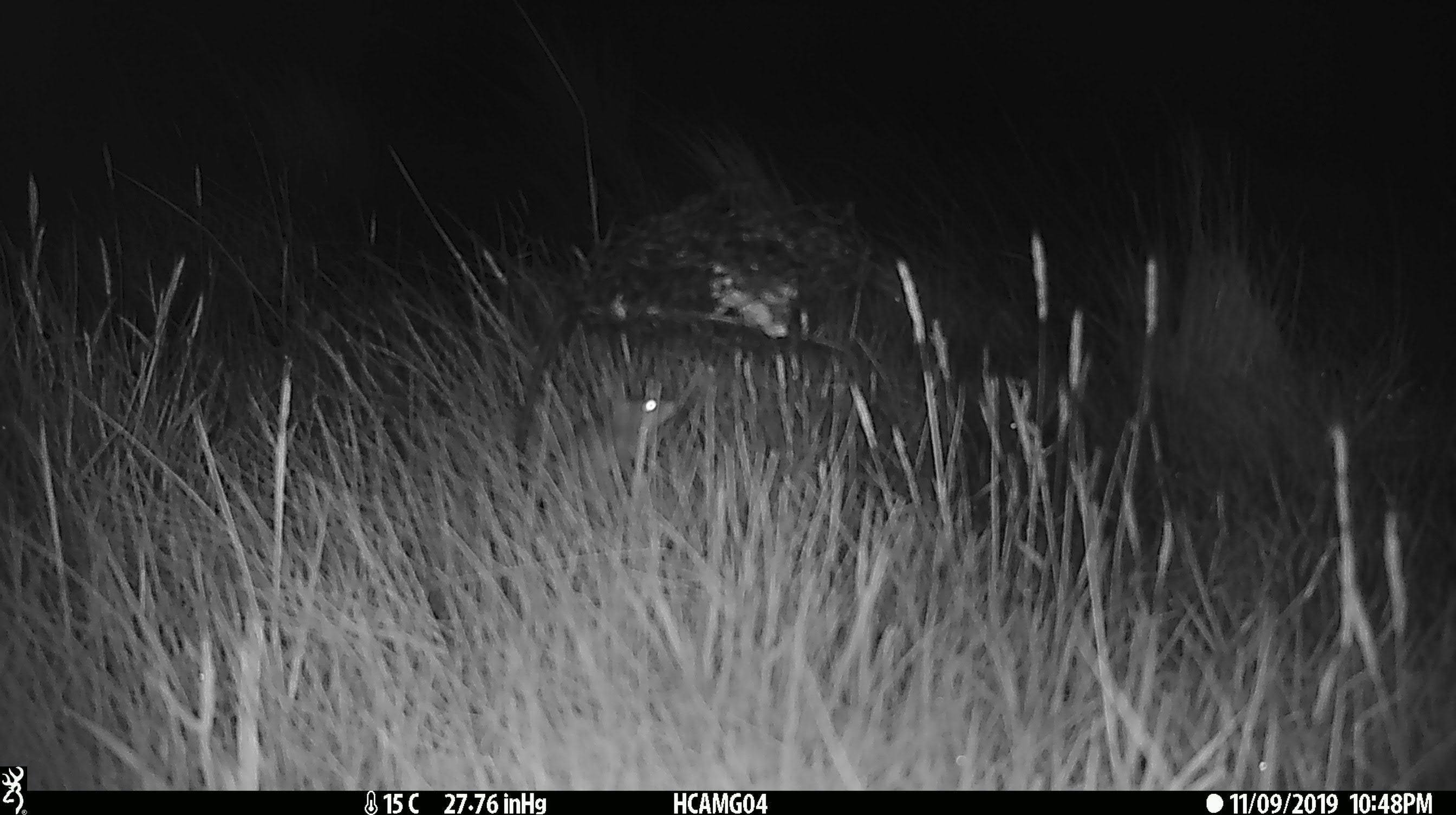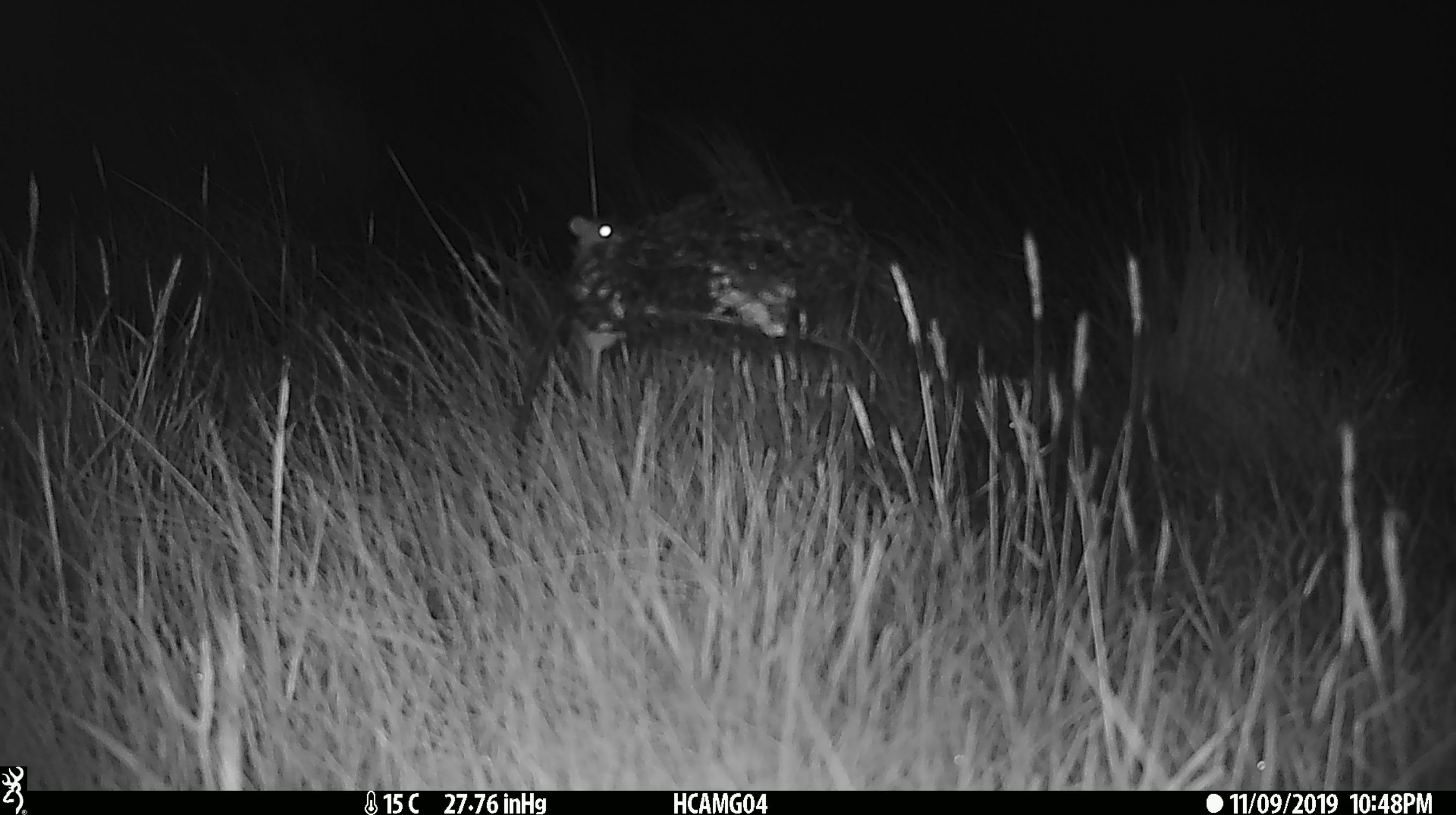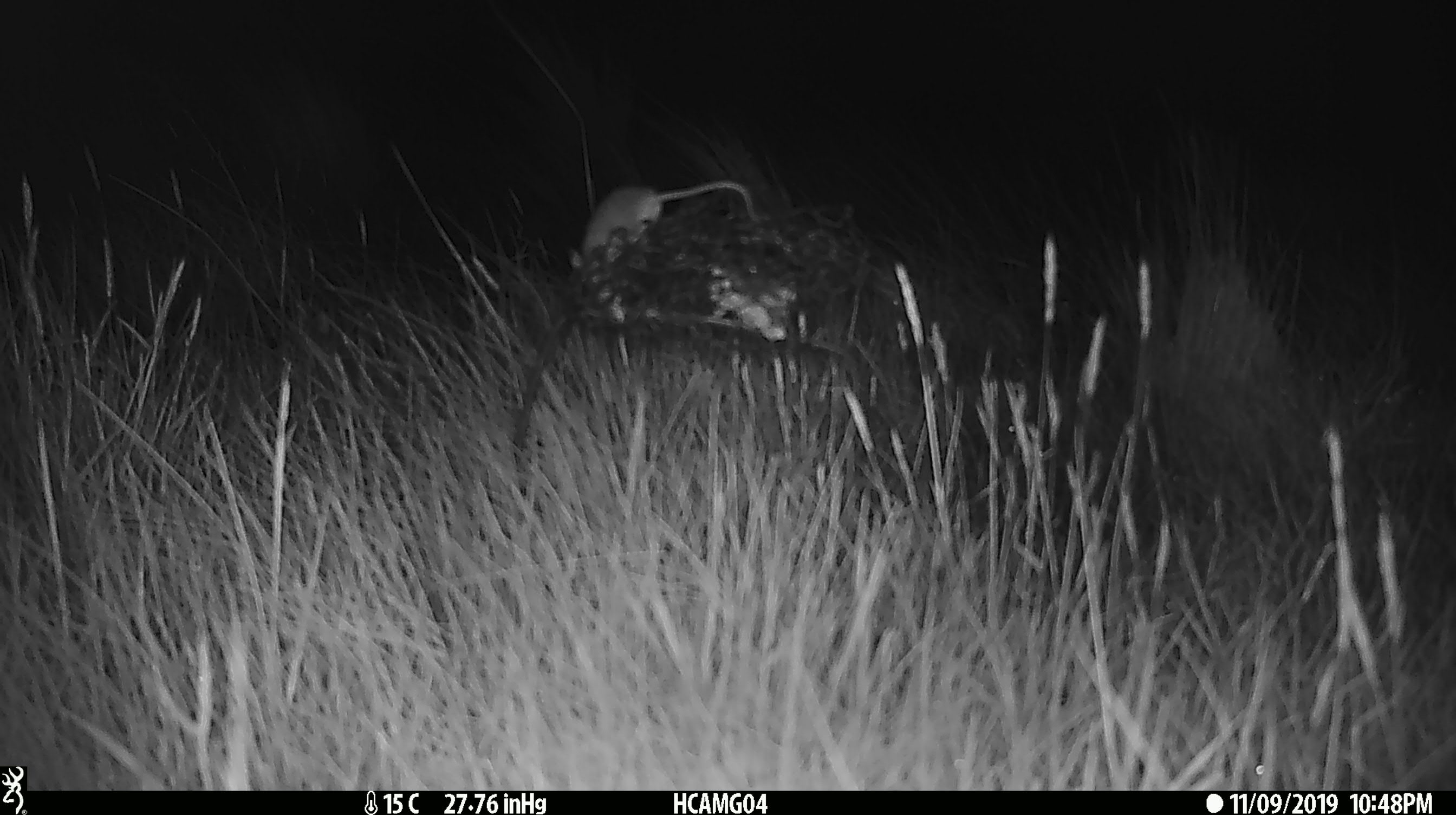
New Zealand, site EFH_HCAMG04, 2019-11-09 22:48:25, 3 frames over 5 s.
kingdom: Animalia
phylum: Chordata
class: Mammalia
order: Rodentia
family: Muridae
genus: Mus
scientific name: Mus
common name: mouse